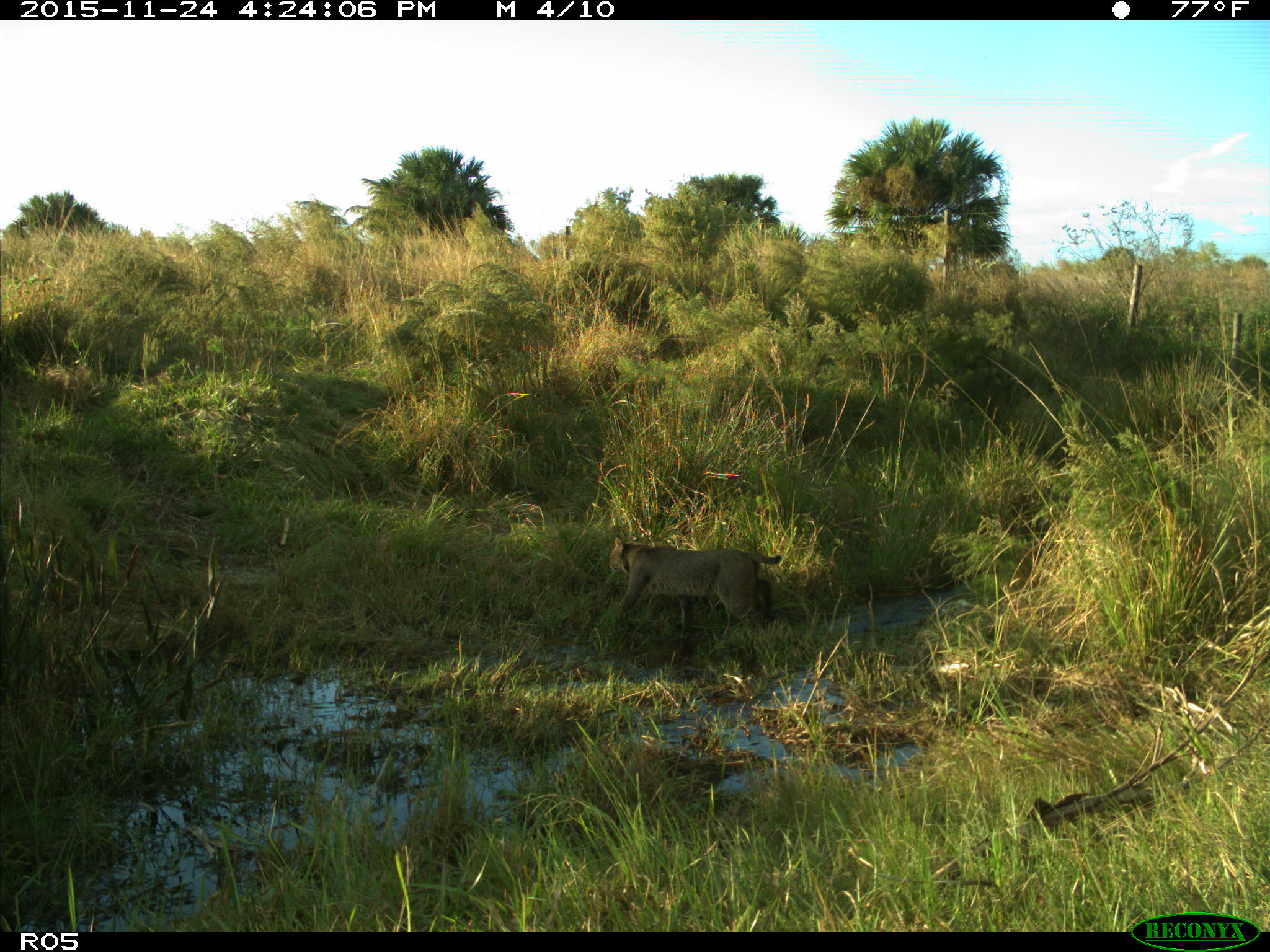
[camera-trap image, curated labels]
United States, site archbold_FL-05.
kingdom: Animalia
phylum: Chordata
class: Mammalia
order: Carnivora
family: Felidae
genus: Lynx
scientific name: Lynx rufus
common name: bobcat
Lynx rufus (bobcat).